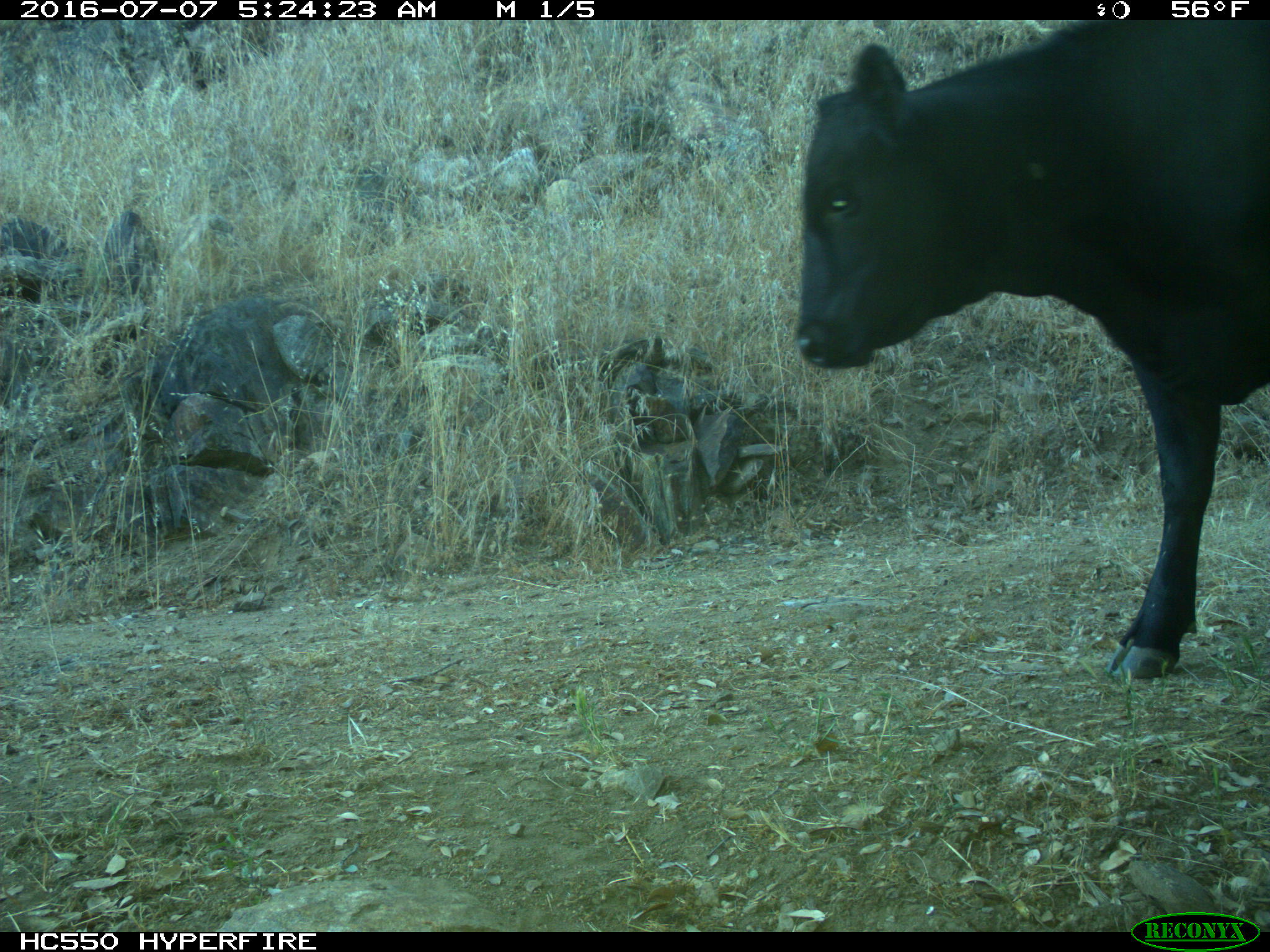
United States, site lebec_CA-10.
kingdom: Animalia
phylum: Chordata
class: Mammalia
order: Artiodactyla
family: Bovidae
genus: Bos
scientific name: Bos taurus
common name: domestic cow